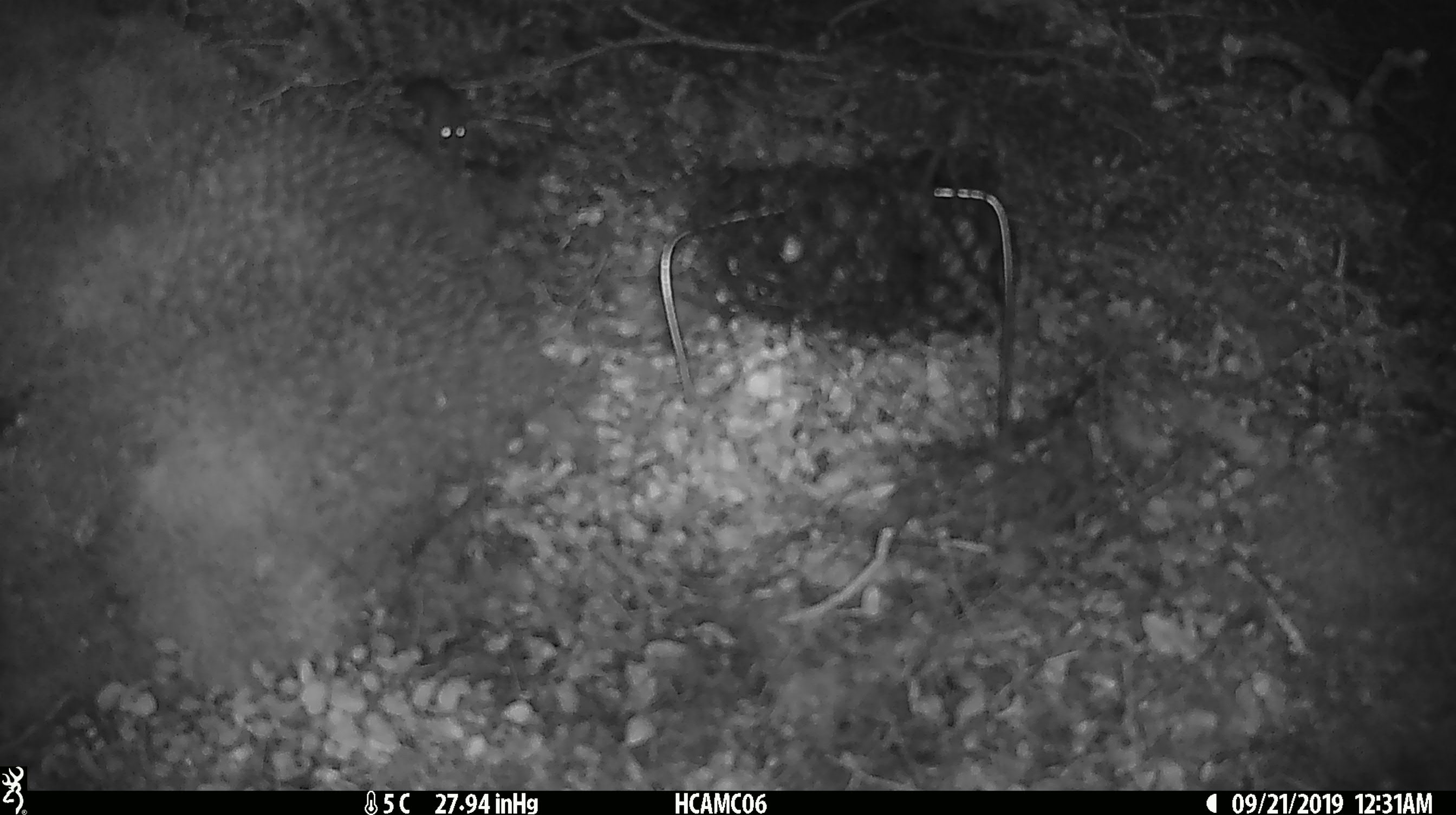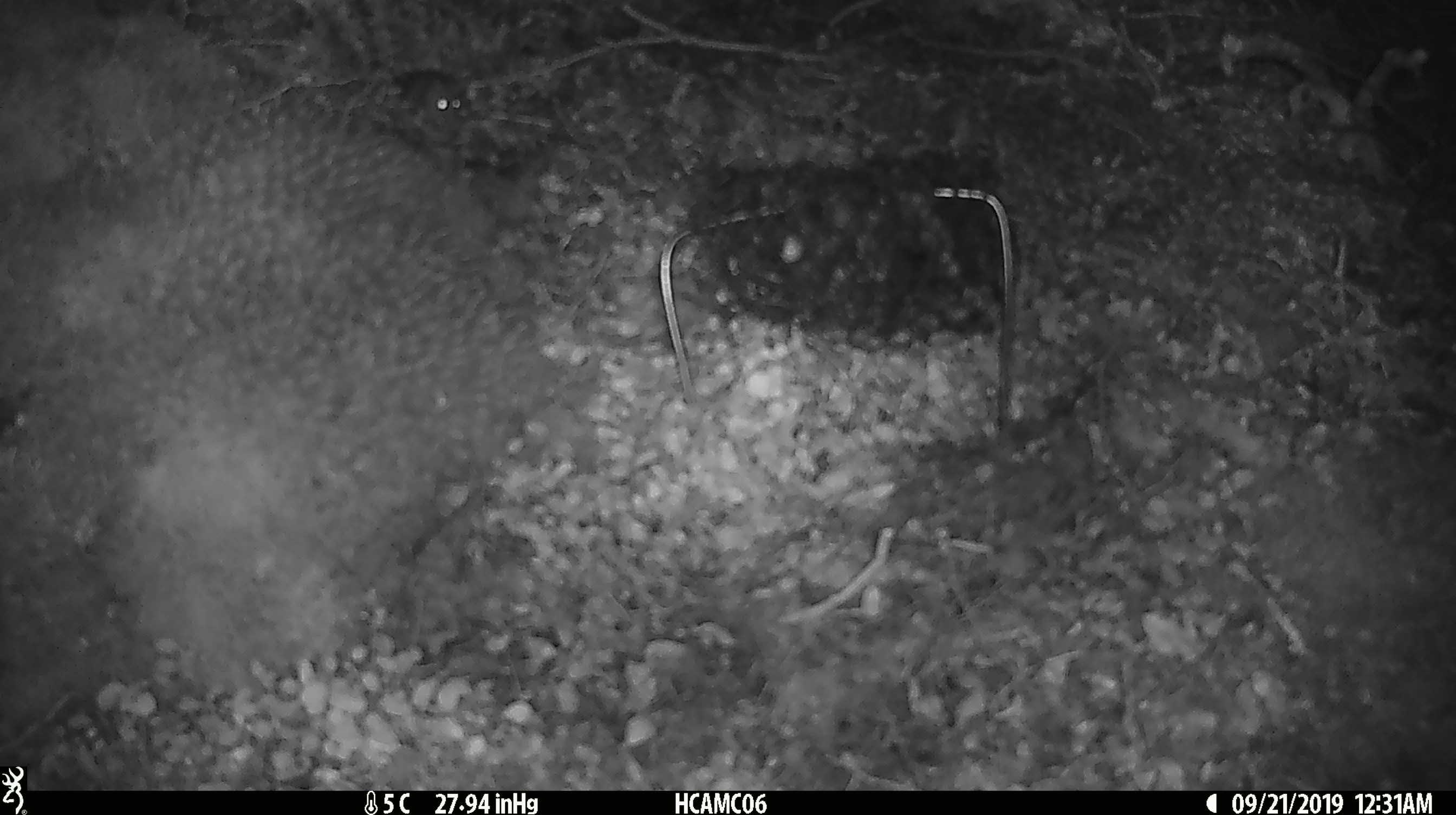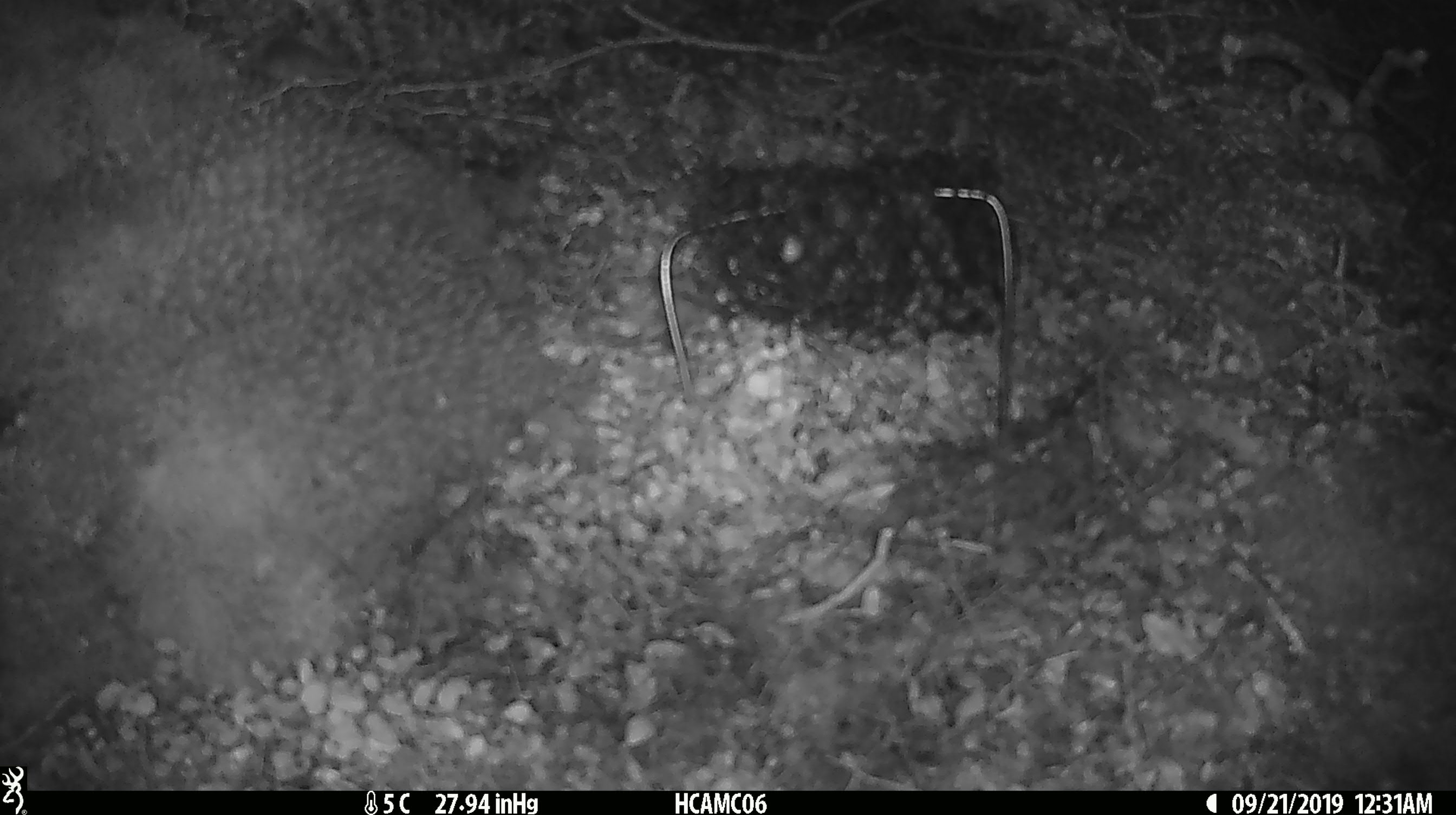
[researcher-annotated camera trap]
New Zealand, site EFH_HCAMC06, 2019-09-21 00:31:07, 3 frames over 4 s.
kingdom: Animalia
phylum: Chordata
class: Mammalia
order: Rodentia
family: Muridae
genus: Mus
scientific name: Mus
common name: mouse